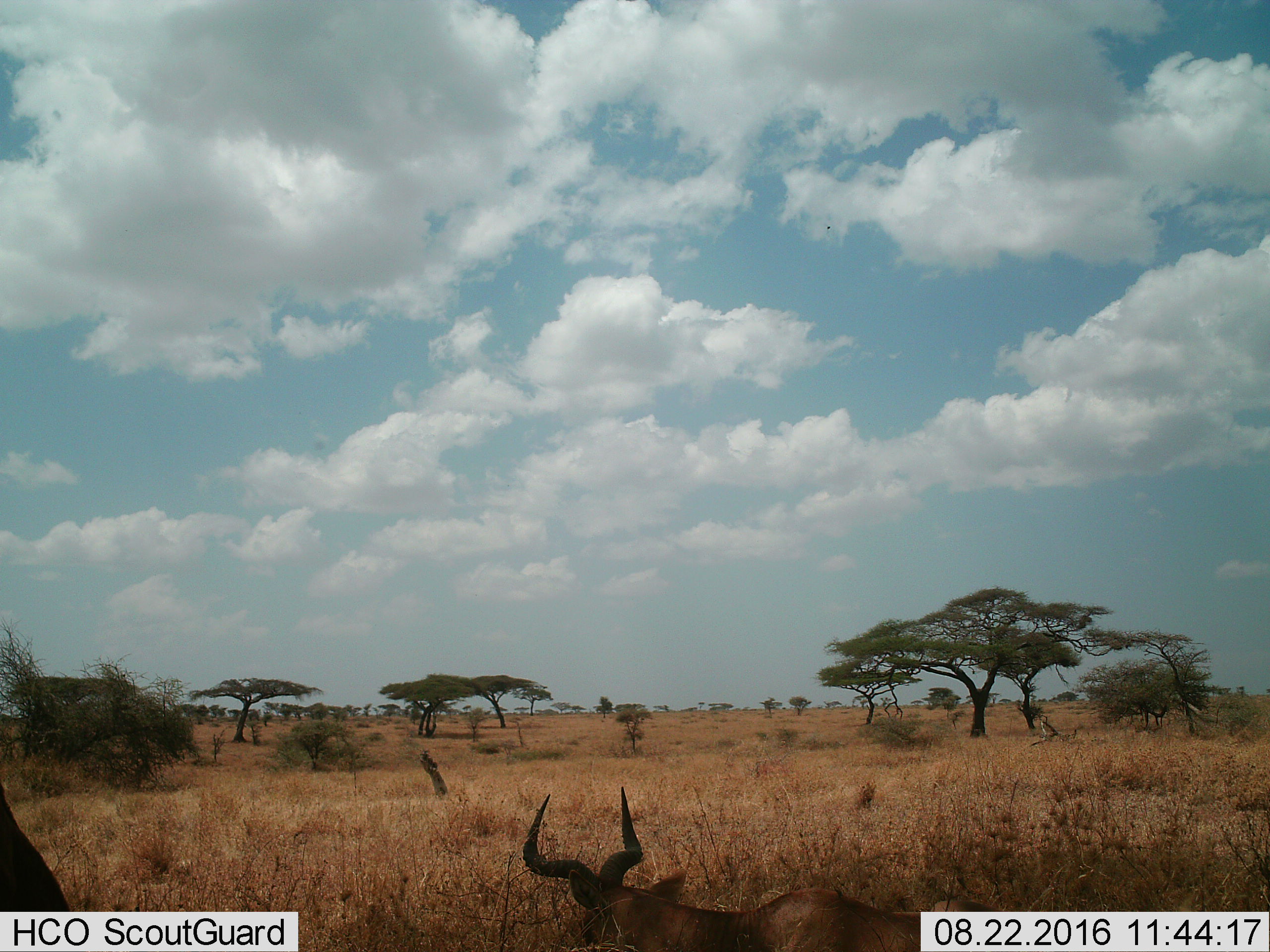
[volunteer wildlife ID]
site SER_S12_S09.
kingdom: Animalia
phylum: Chordata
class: Mammalia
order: Artiodactyla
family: Bovidae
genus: Alcelaphus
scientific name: Alcelaphus buselaphus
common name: hartebeest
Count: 1.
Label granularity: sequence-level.